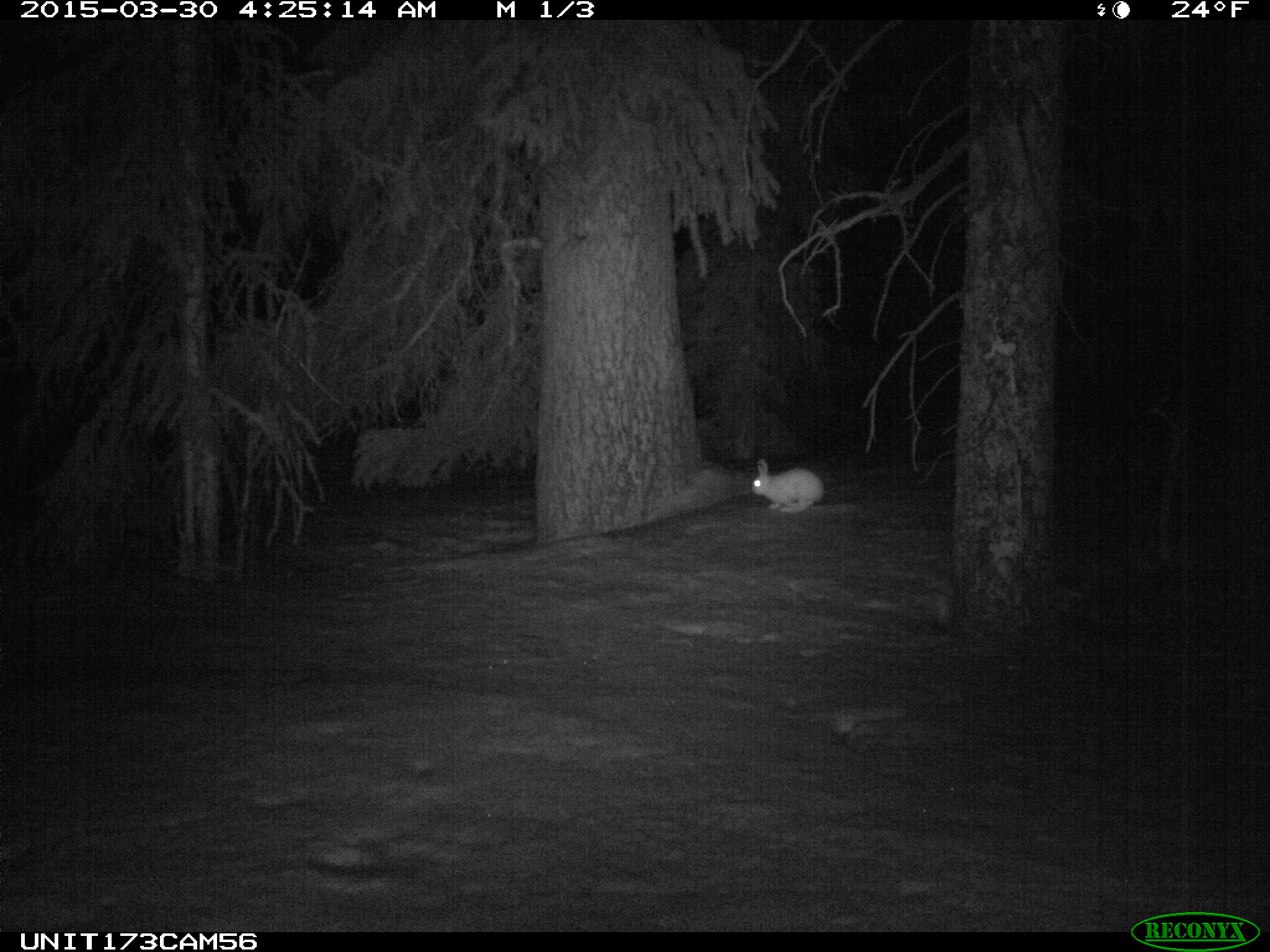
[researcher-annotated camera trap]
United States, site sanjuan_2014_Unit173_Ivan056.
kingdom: Animalia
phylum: Chordata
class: Mammalia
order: Lagomorpha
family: Leporidae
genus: Lepus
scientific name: Lepus americanus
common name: snowshoe hare